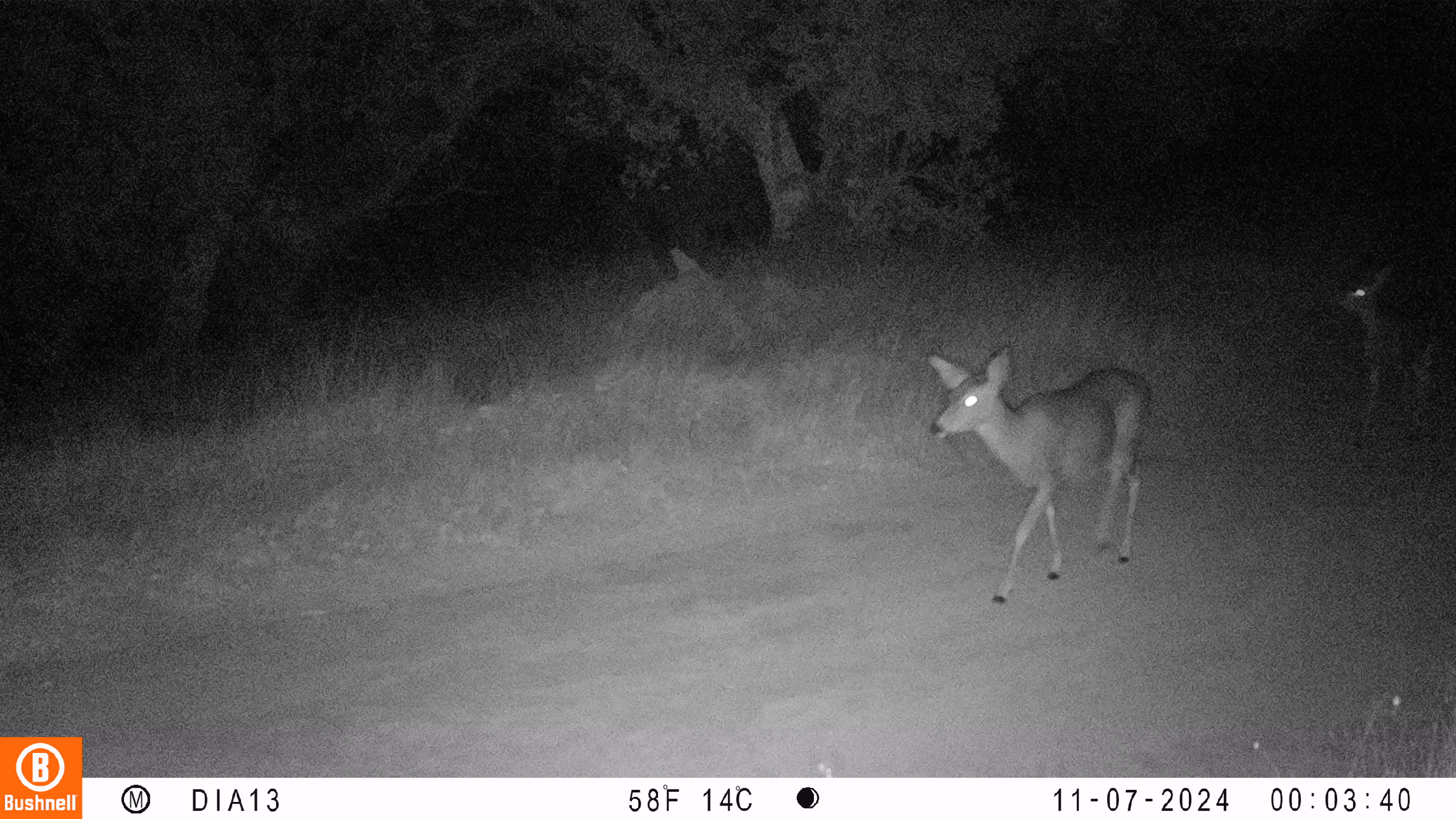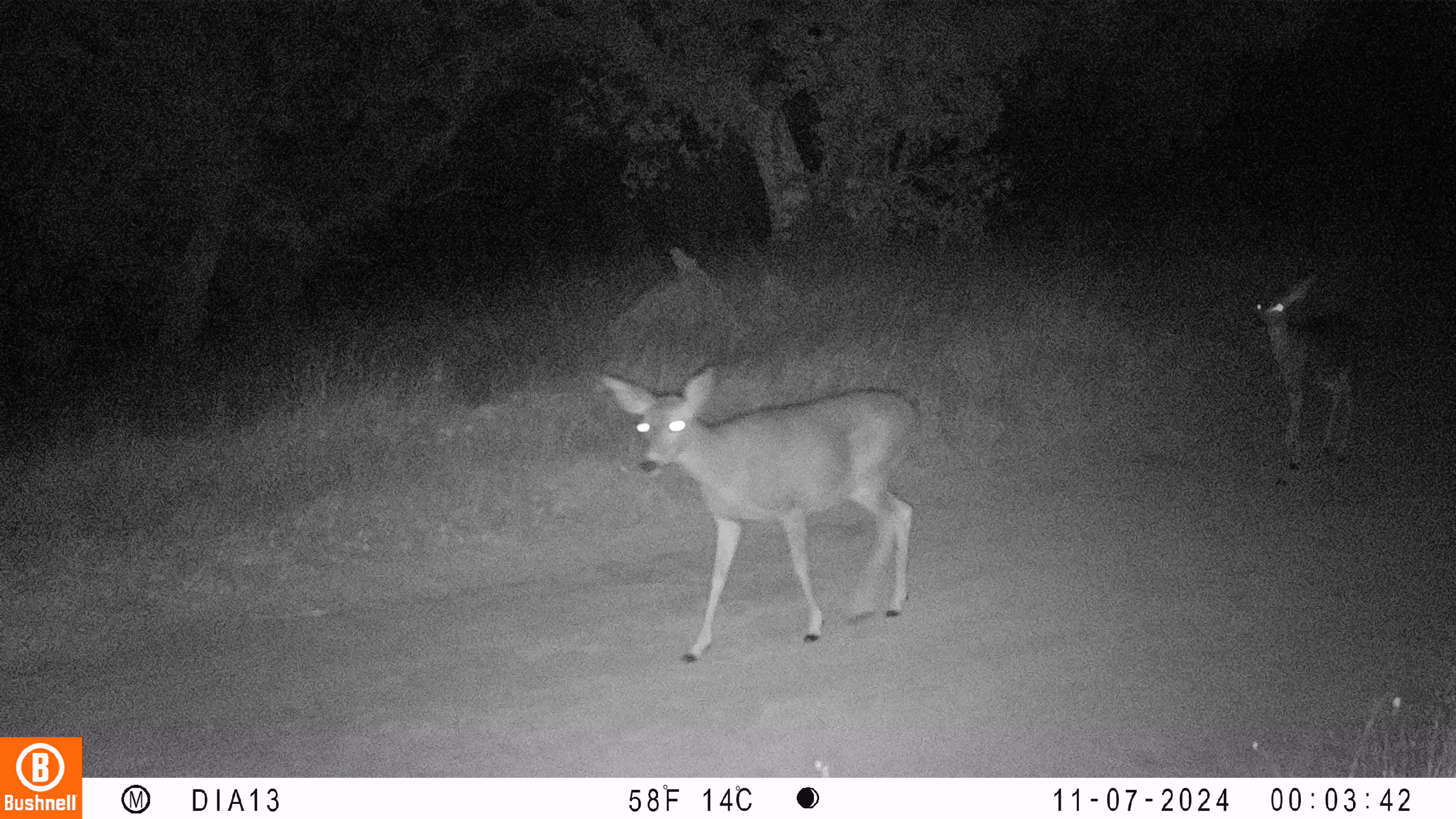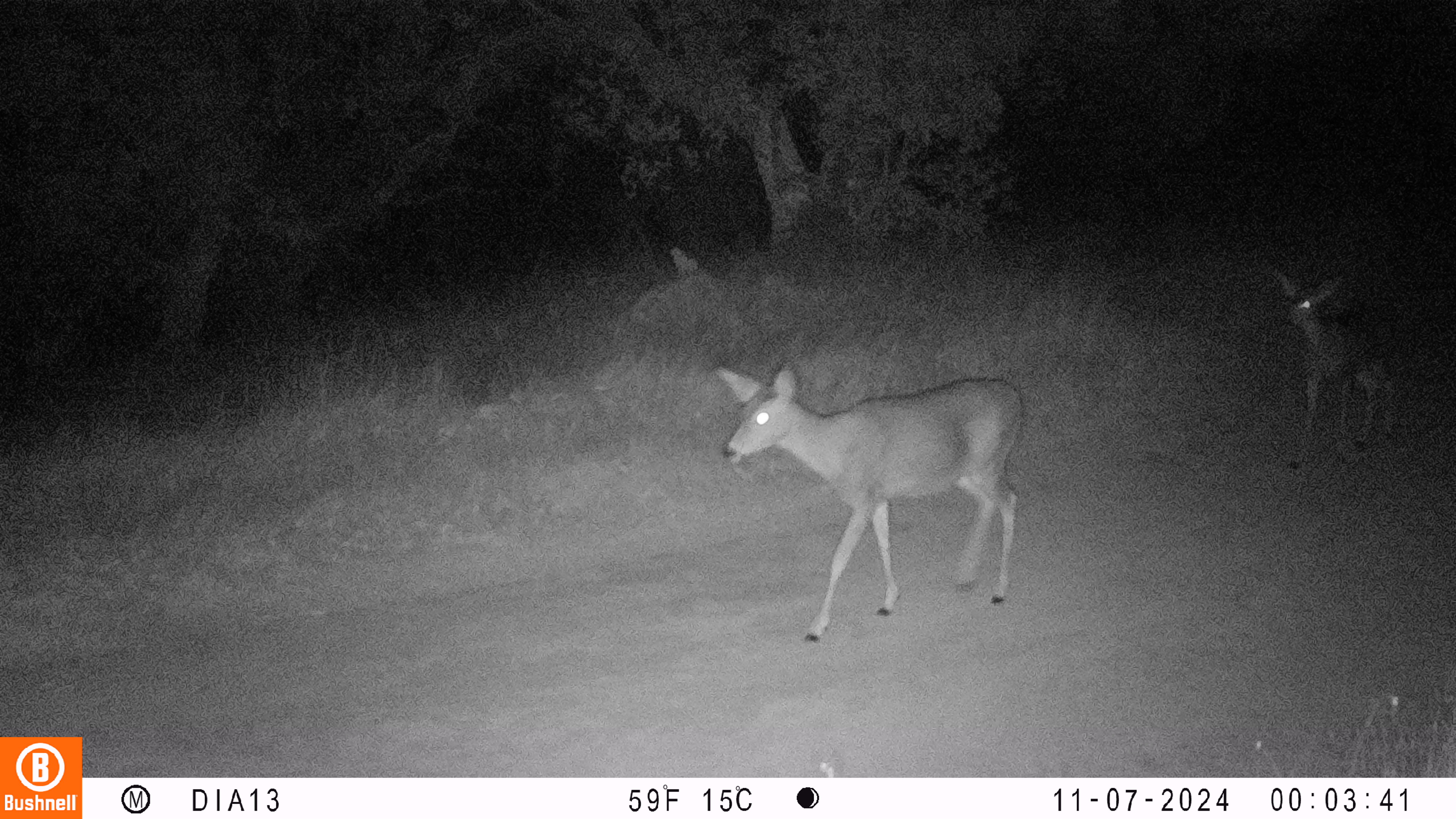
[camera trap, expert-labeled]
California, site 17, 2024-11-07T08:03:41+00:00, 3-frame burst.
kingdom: Animalia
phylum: Chordata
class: Mammalia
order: Artiodactyla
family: Cervidae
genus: Odocoileus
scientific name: Odocoileus hemionus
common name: mule deer